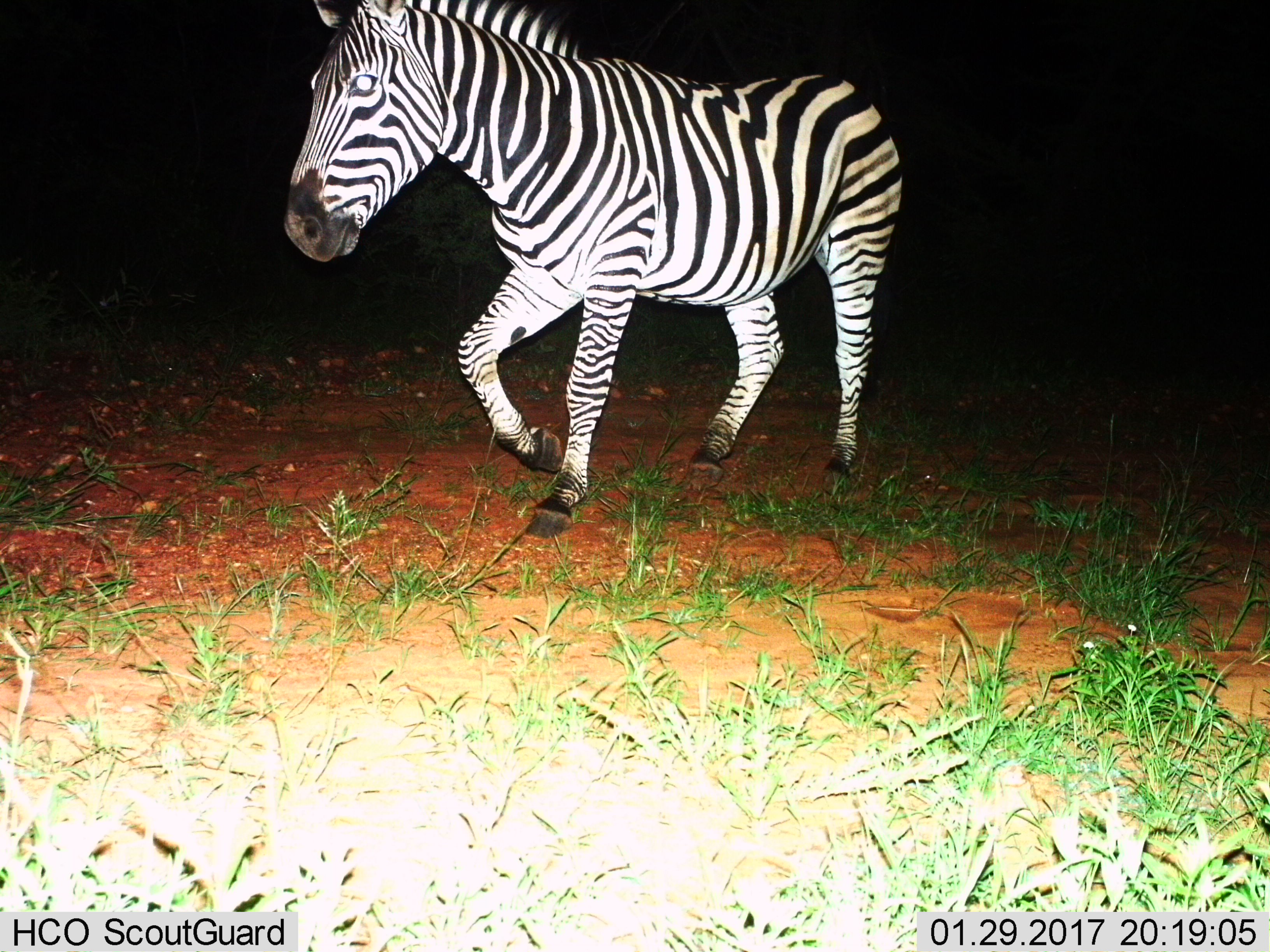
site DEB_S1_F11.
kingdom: Animalia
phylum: Chordata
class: Mammalia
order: Perissodactyla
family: Equidae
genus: Equus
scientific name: Equus quagga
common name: plains zebra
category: zebraplains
Zebraplains (plains zebra) (Equus quagga), count 1. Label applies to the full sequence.